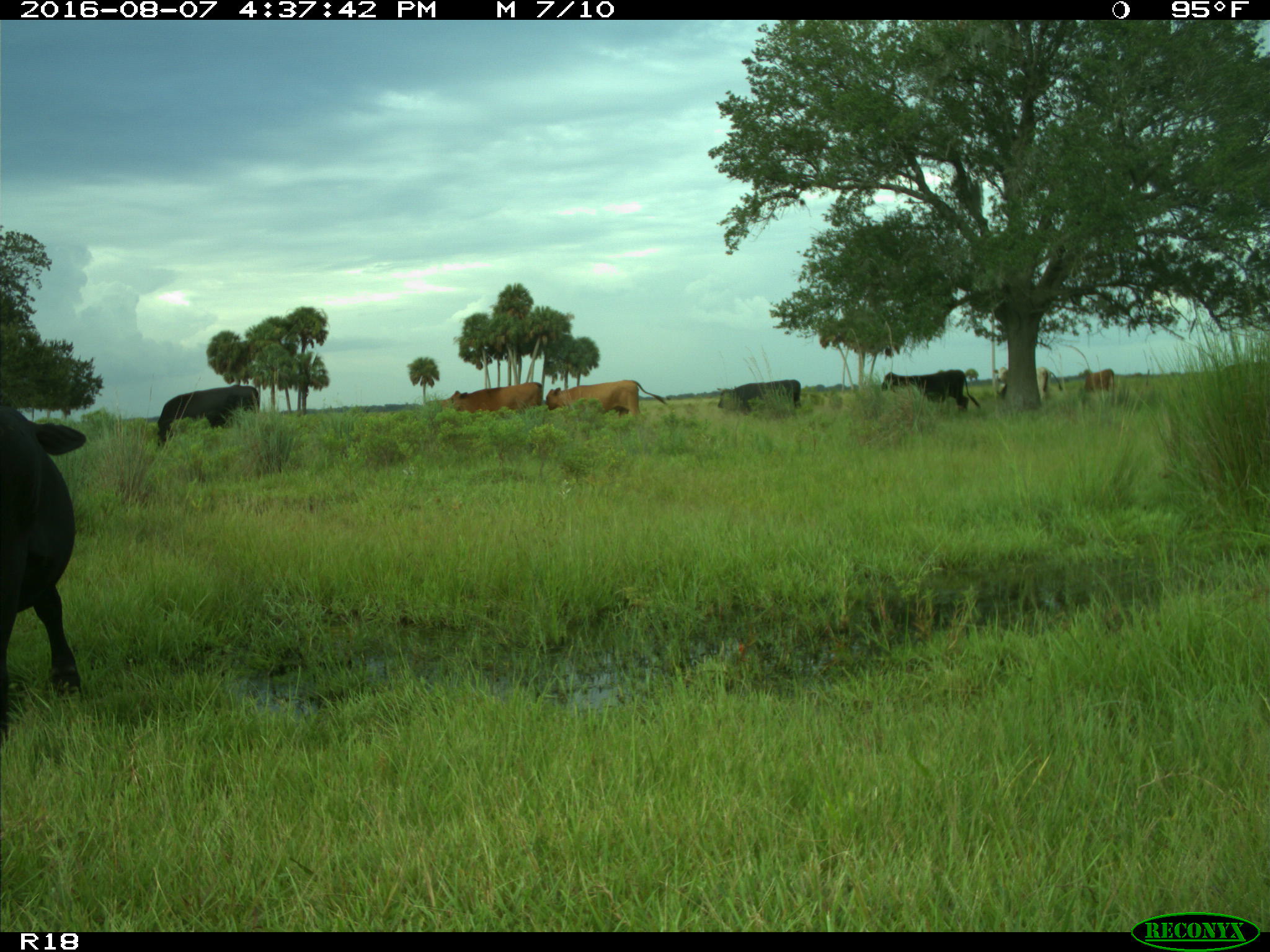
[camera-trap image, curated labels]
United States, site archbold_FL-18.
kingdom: Animalia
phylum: Chordata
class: Mammalia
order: Artiodactyla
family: Bovidae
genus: Bos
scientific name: Bos taurus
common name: domestic cow